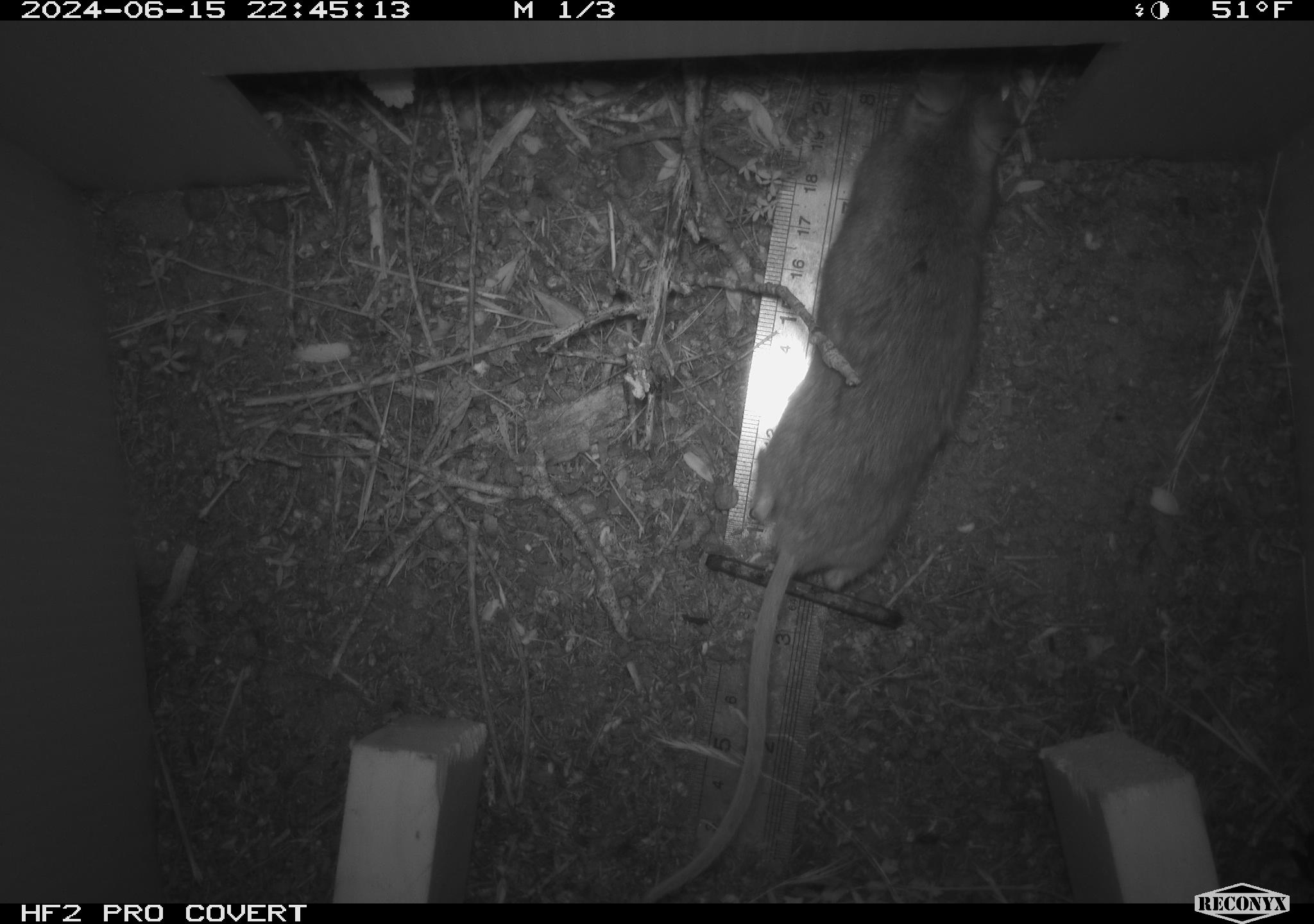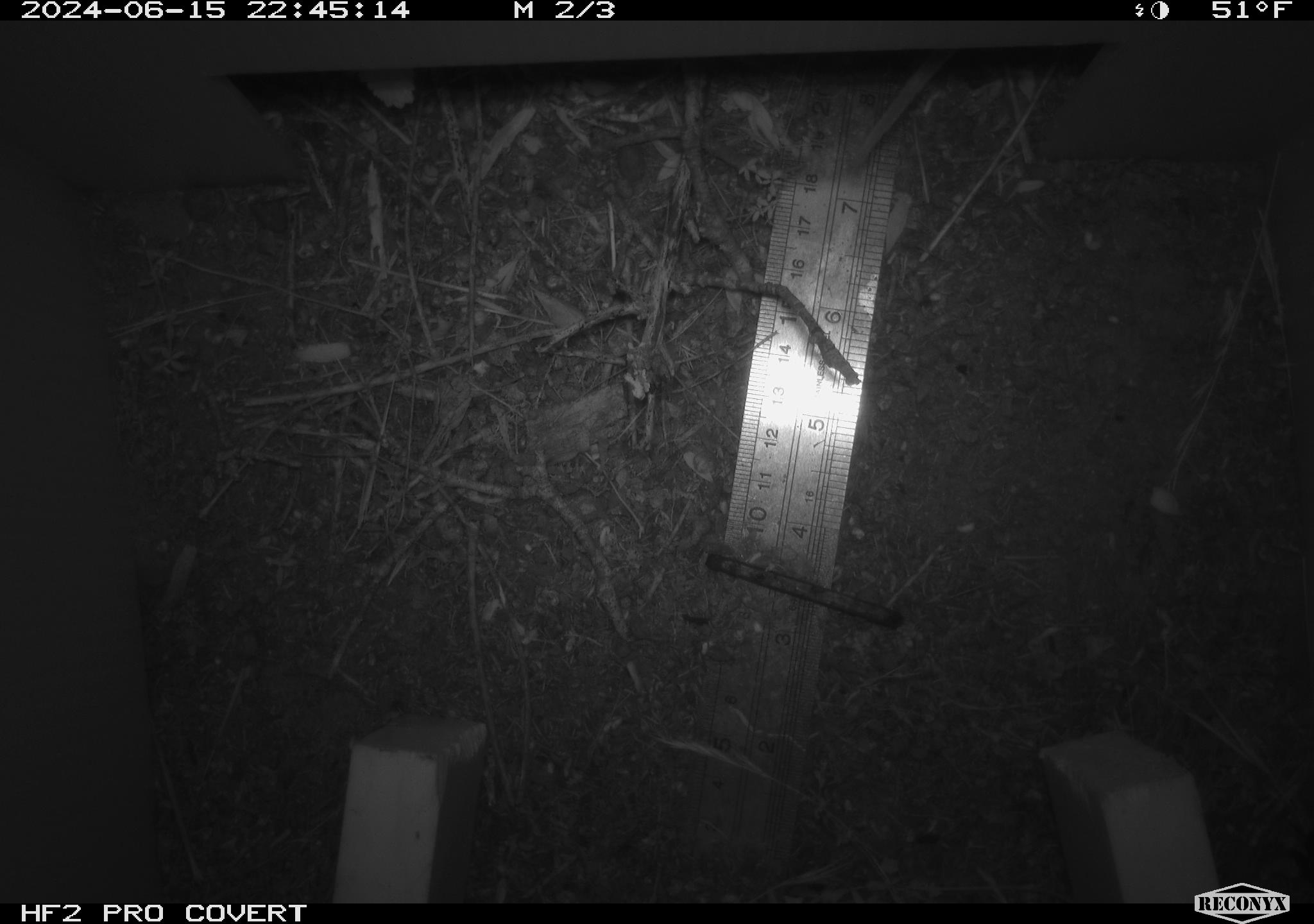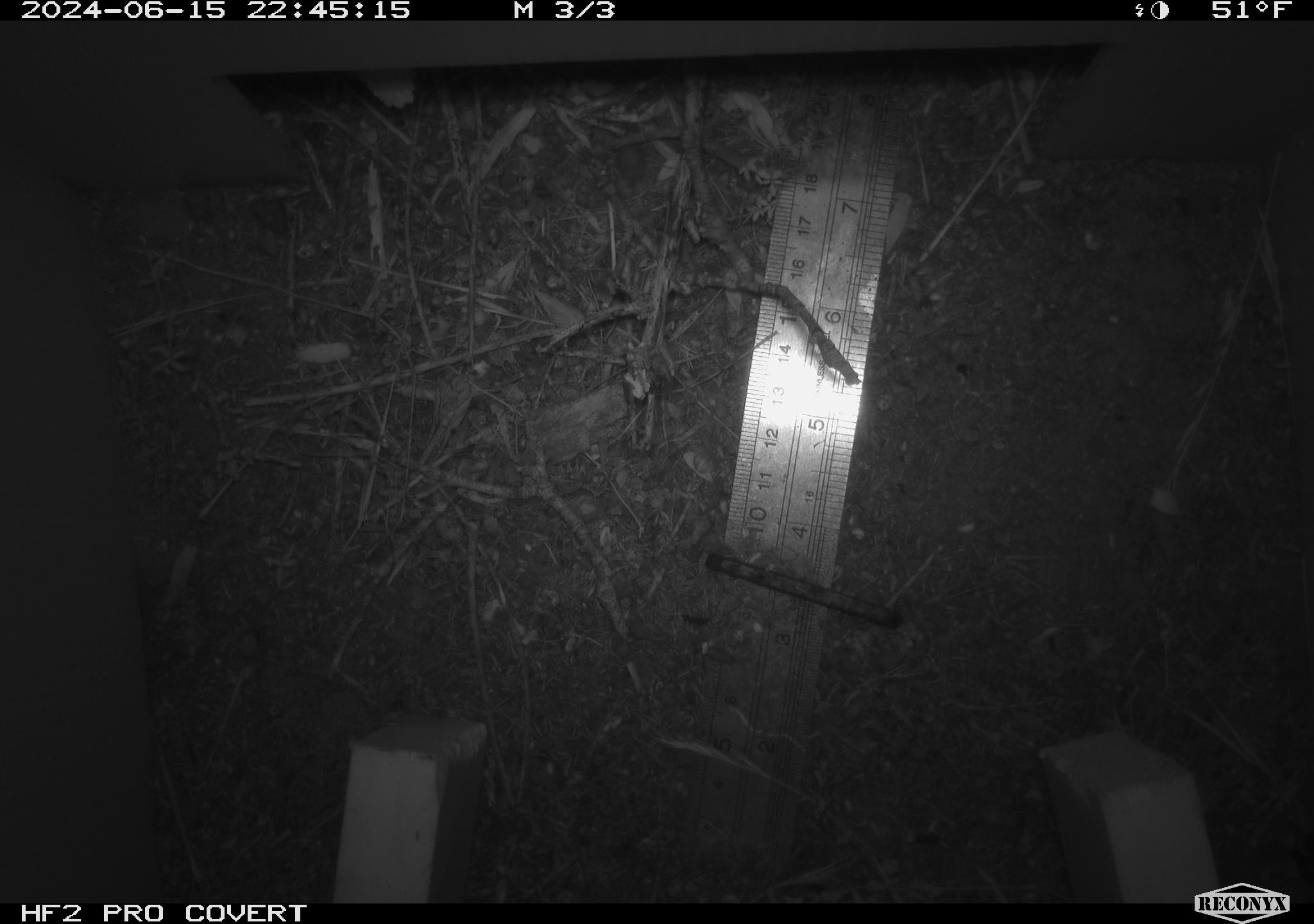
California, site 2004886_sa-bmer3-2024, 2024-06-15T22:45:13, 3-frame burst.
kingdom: Animalia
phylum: Chordata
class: Mammalia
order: Rodentia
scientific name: Rodentia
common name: mouse species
Mouse species (Rodentia).